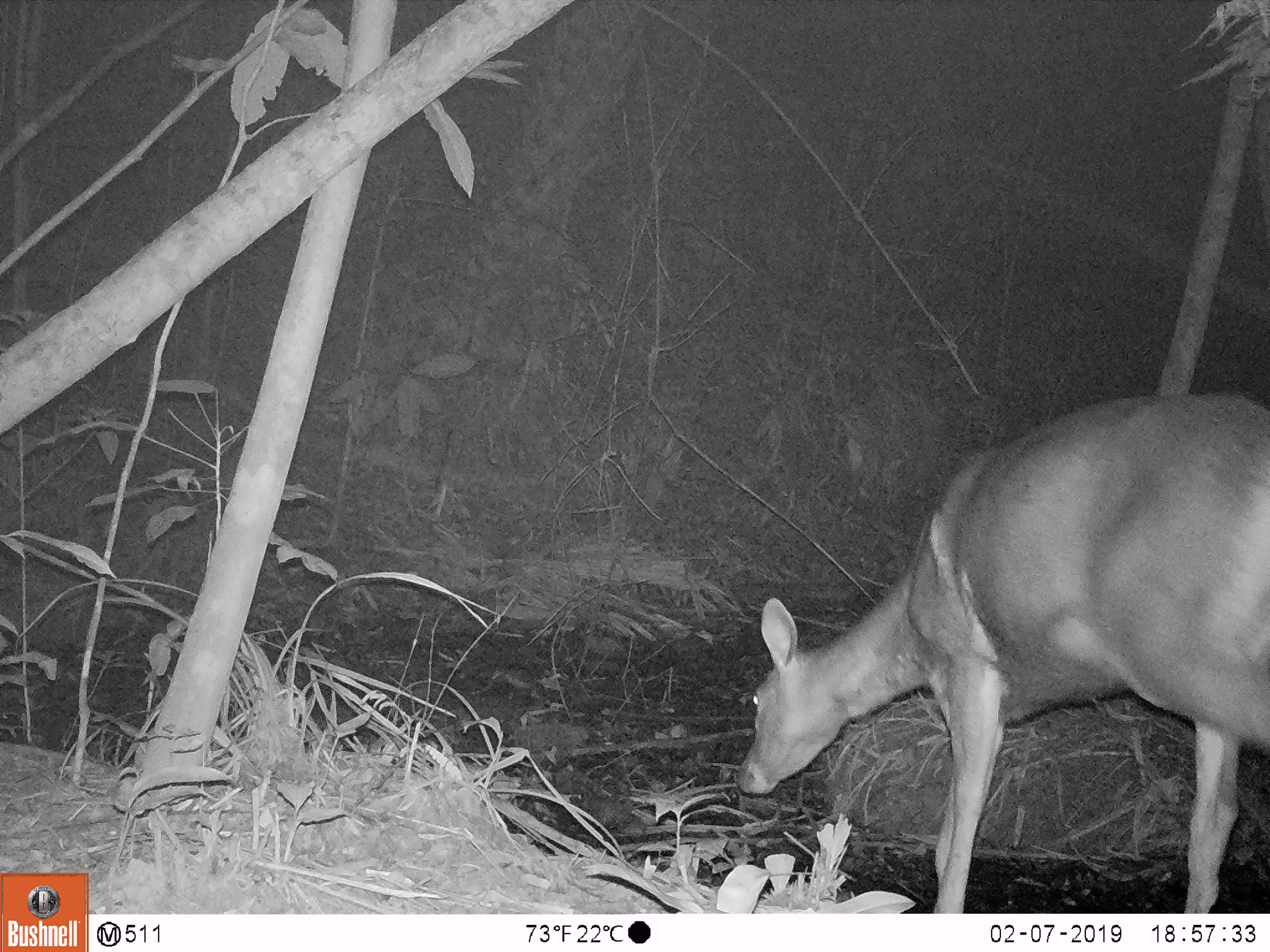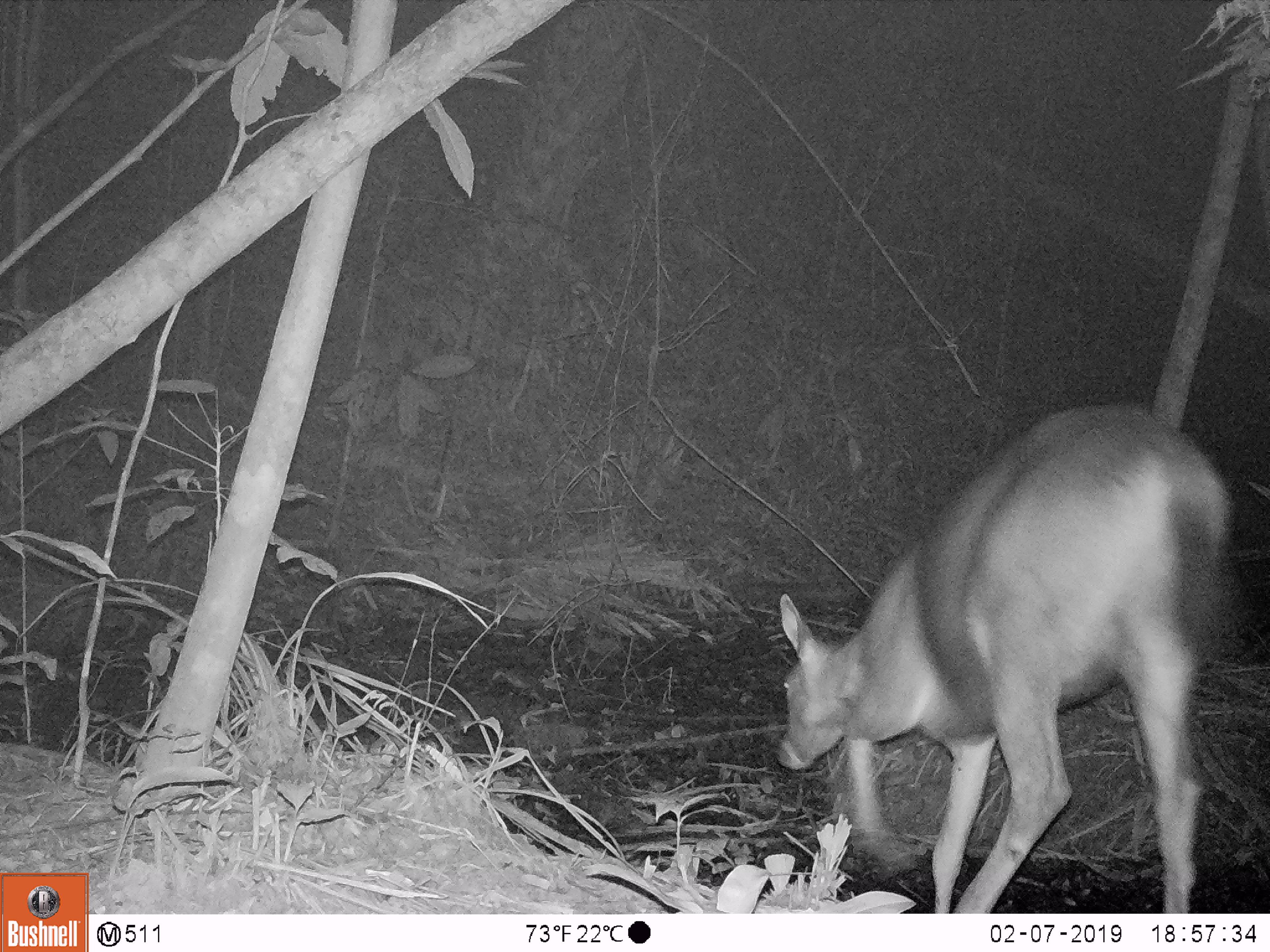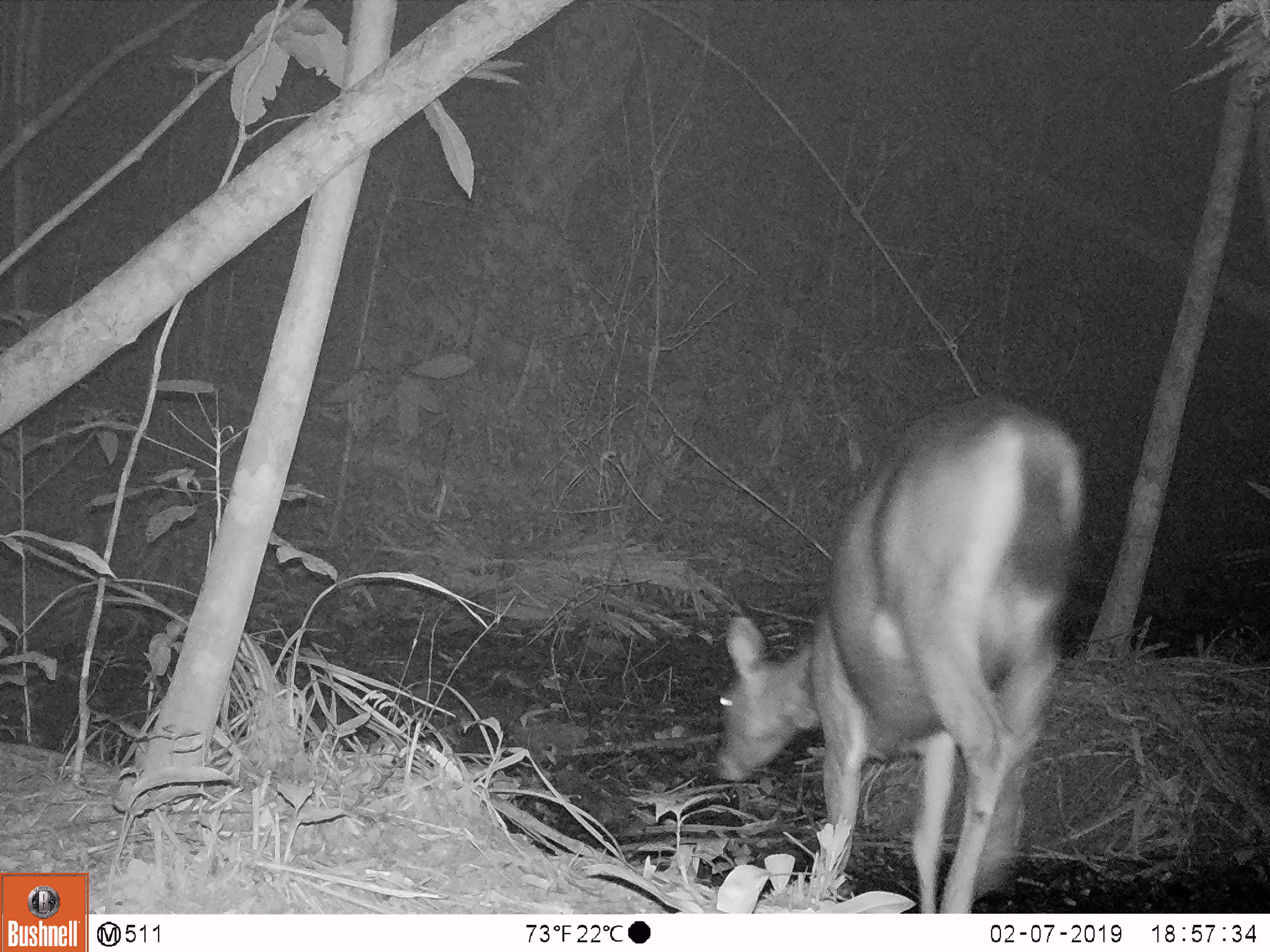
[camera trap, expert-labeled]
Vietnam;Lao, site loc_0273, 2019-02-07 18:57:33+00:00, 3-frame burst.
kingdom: Animalia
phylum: Chordata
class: Mammalia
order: Artiodactyla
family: Cervidae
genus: Rusa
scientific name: Rusa unicolor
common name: sambar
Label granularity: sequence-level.